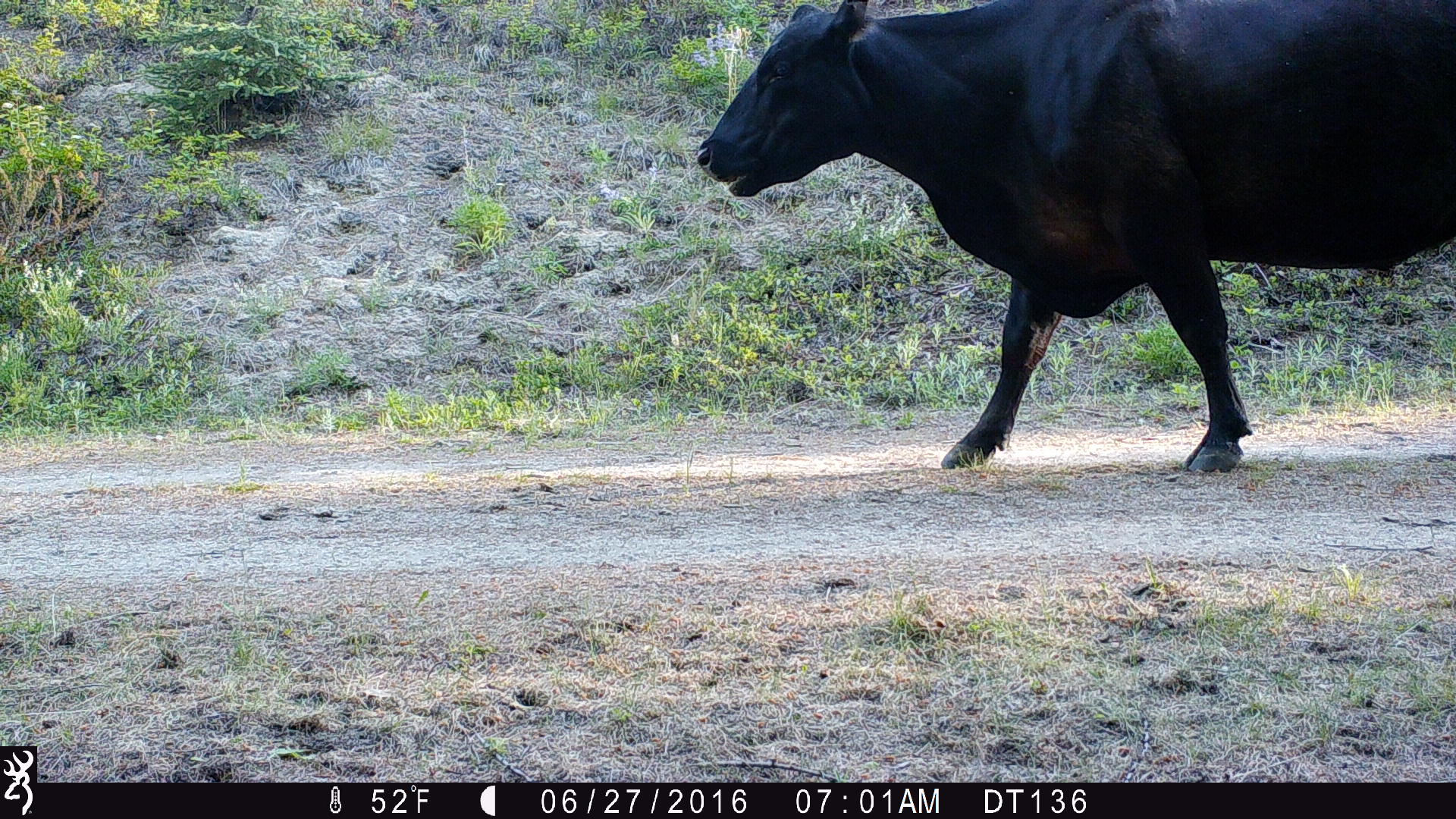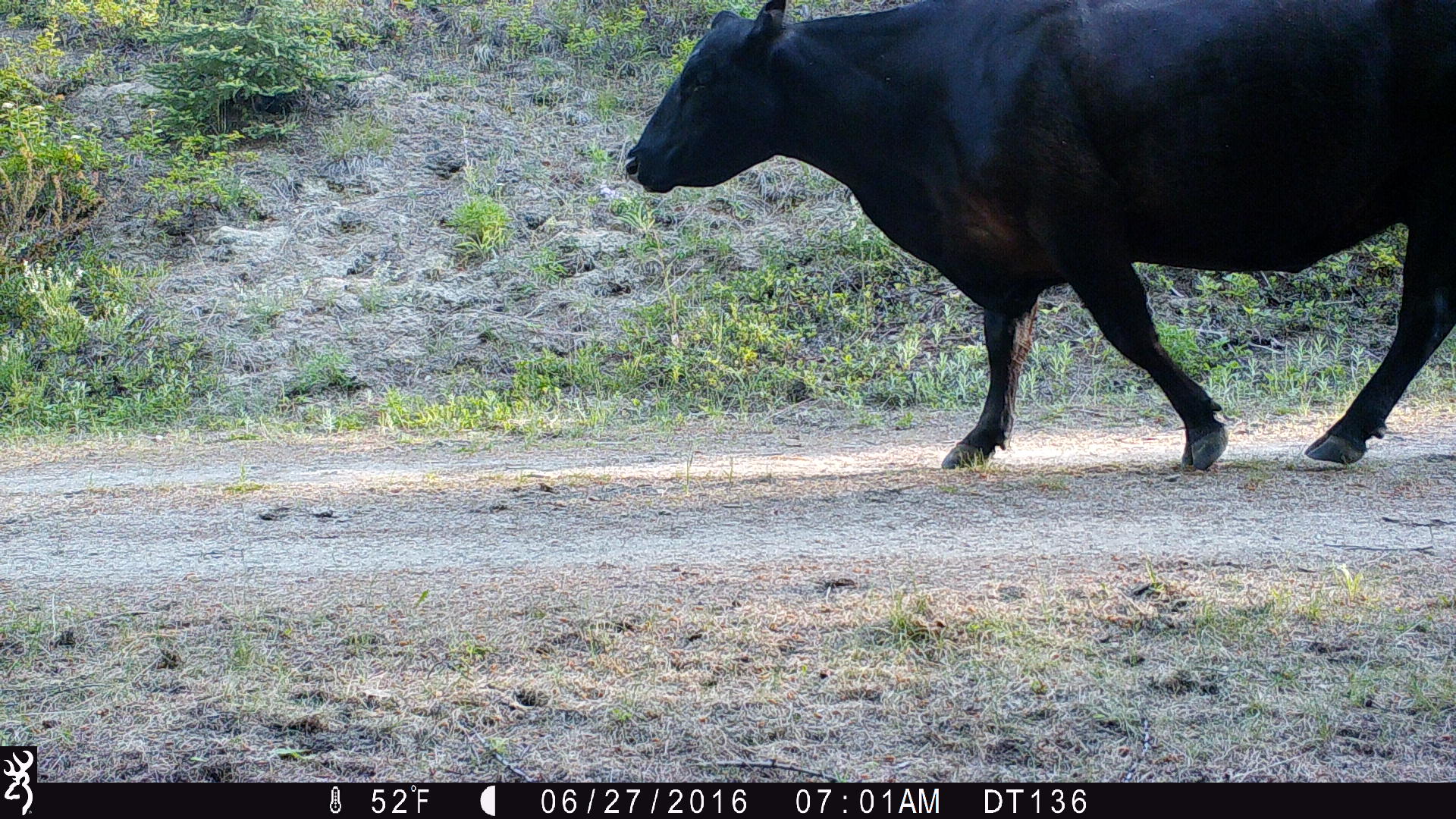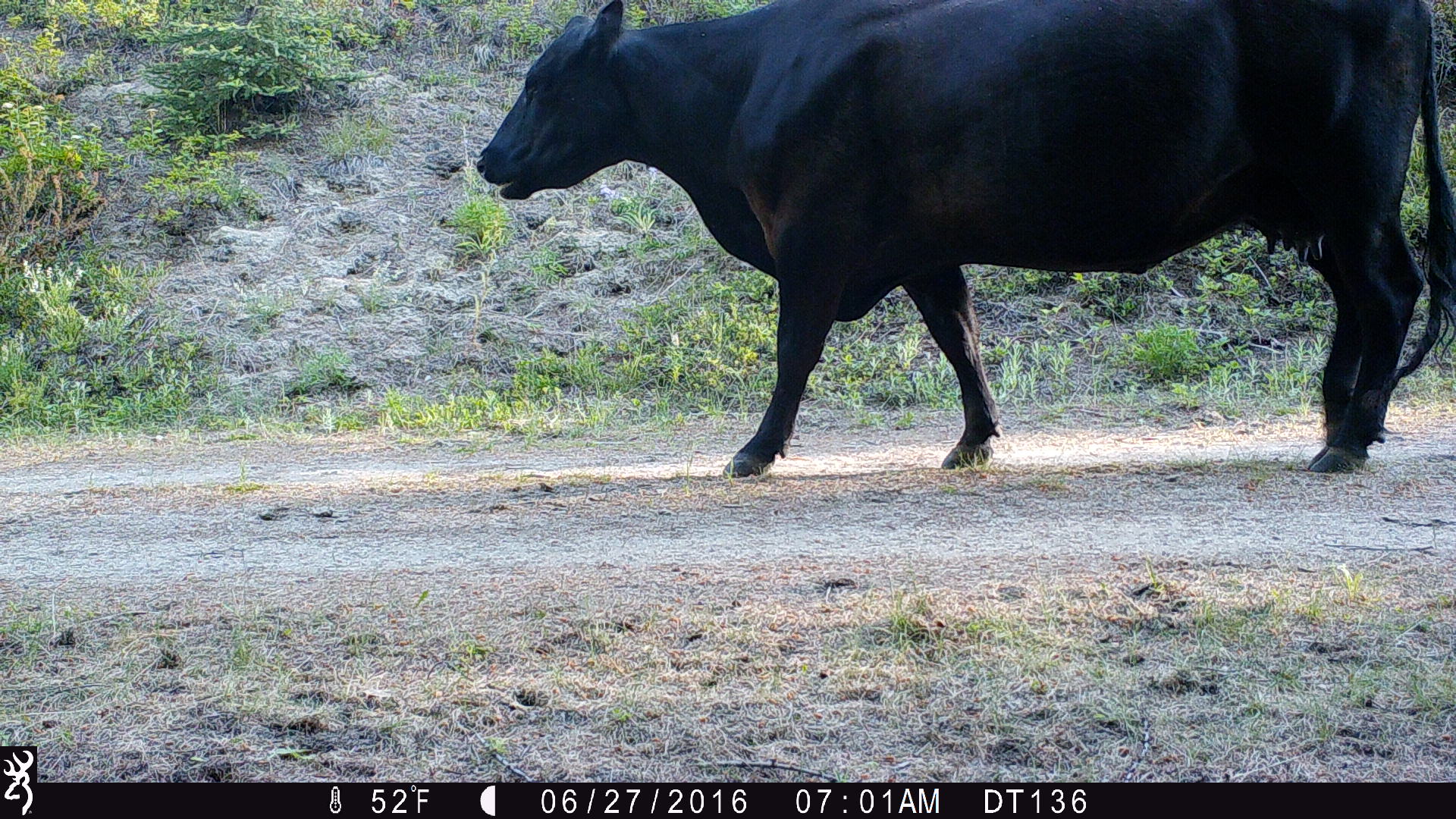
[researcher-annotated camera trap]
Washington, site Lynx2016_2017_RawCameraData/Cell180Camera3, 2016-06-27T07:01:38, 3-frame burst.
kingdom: Animalia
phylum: Chordata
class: Mammalia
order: Artiodactyla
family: Bovidae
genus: Bos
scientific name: Bos taurus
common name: domestic cattle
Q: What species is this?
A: Domestic cattle (Bos taurus).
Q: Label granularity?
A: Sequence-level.